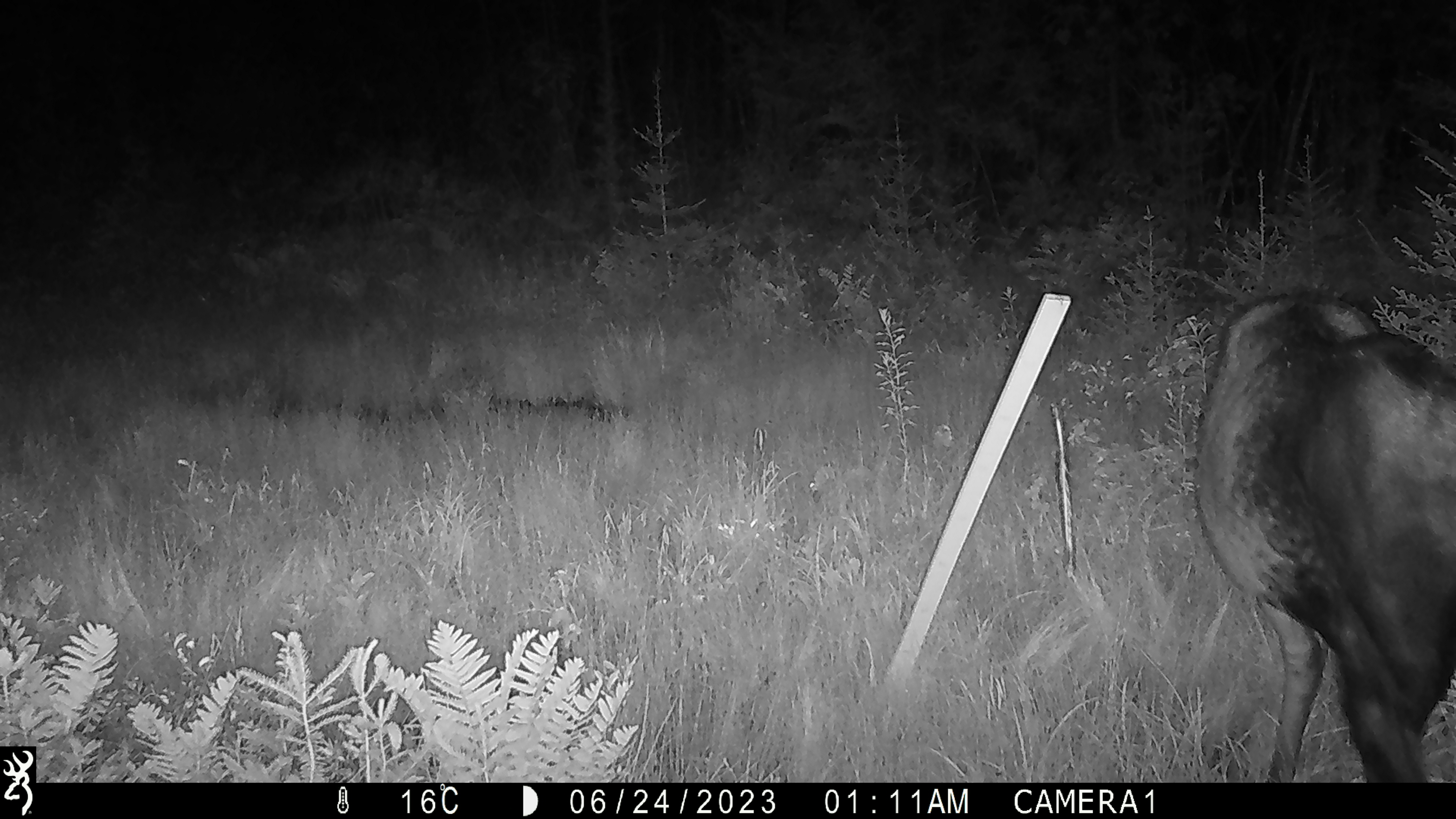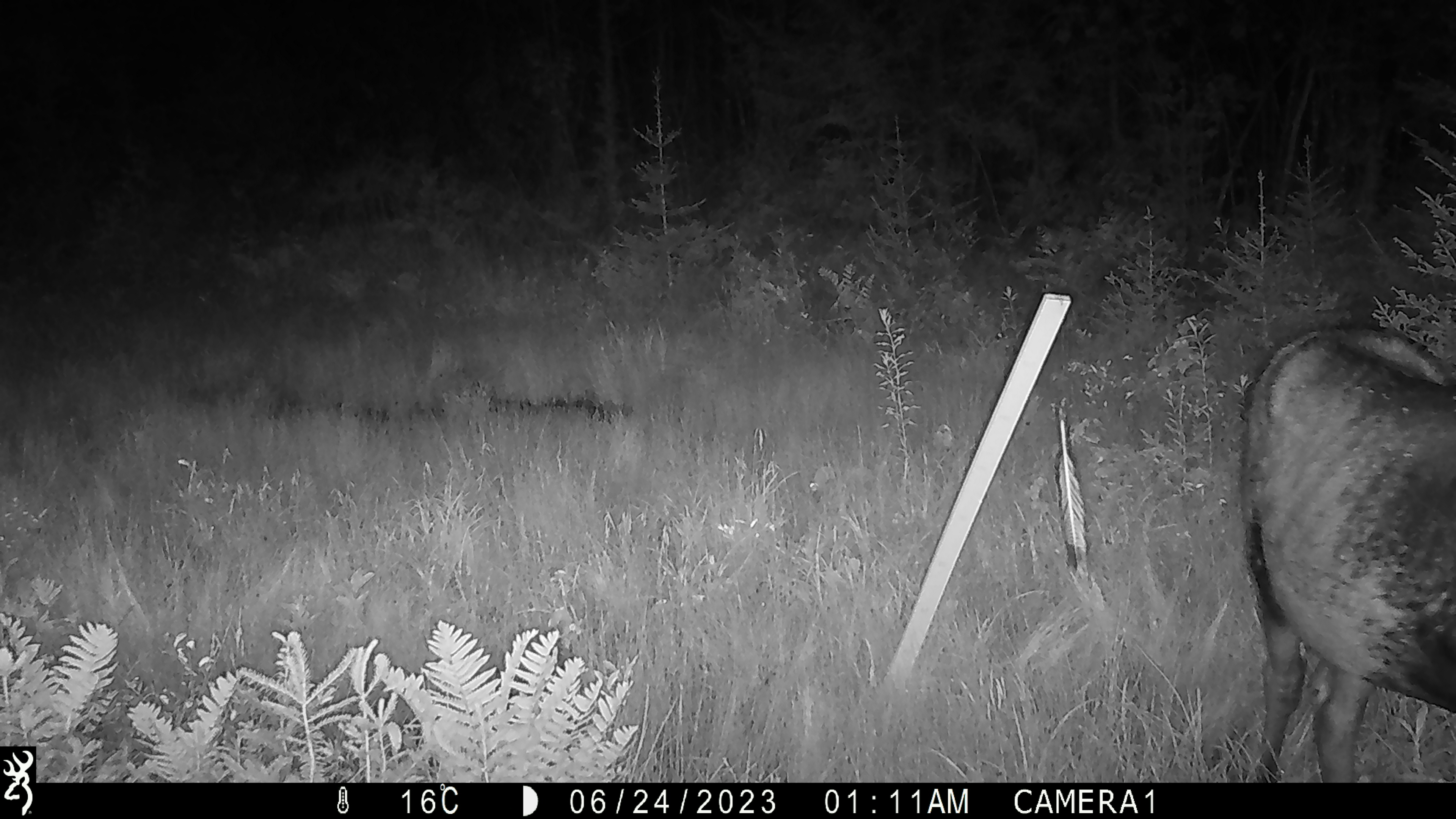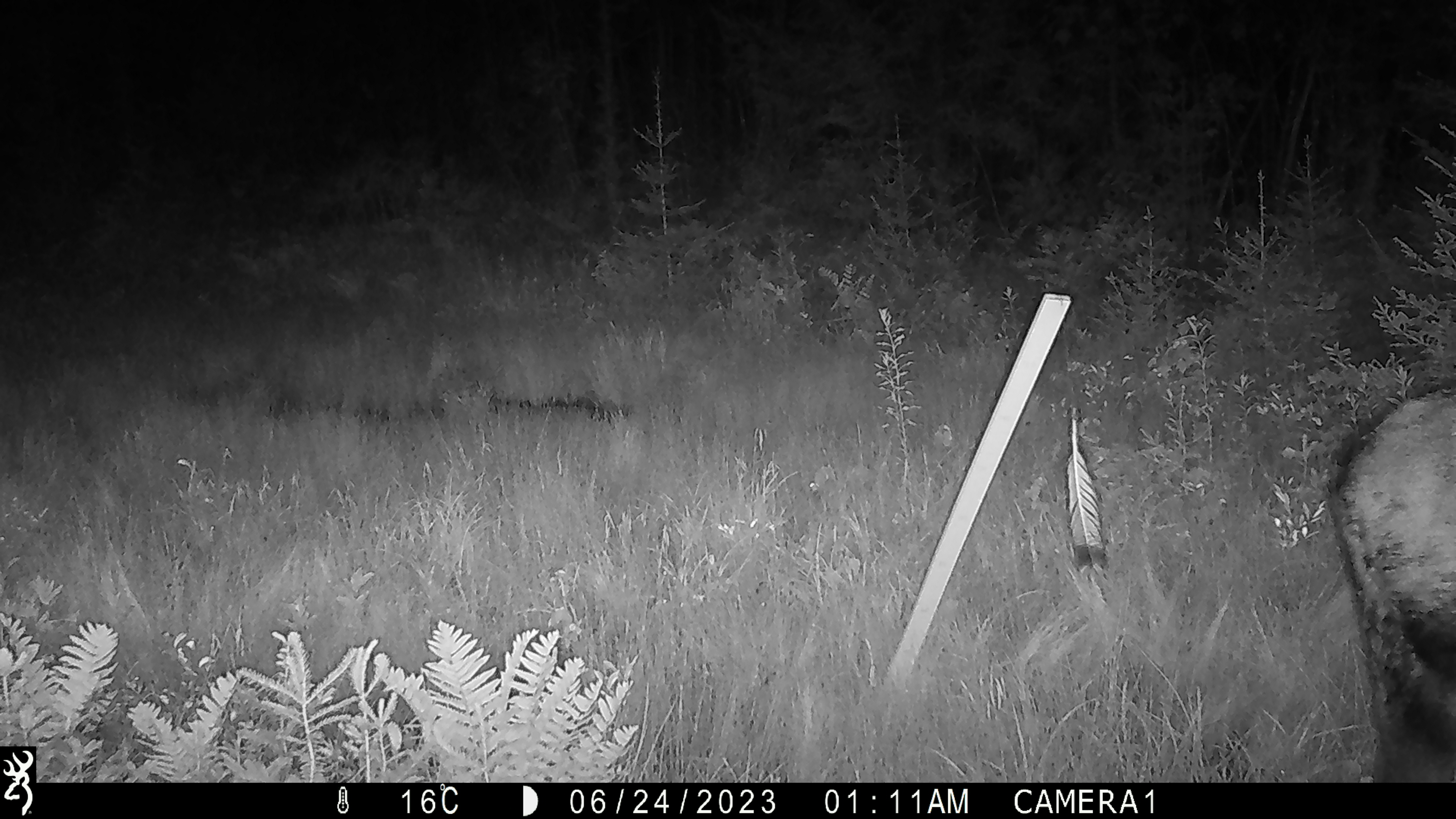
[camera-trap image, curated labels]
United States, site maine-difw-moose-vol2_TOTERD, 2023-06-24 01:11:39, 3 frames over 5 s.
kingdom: Animalia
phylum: Chordata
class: Mammalia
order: Artiodactyla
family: Cervidae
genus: Alces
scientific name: Alces alces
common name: moose